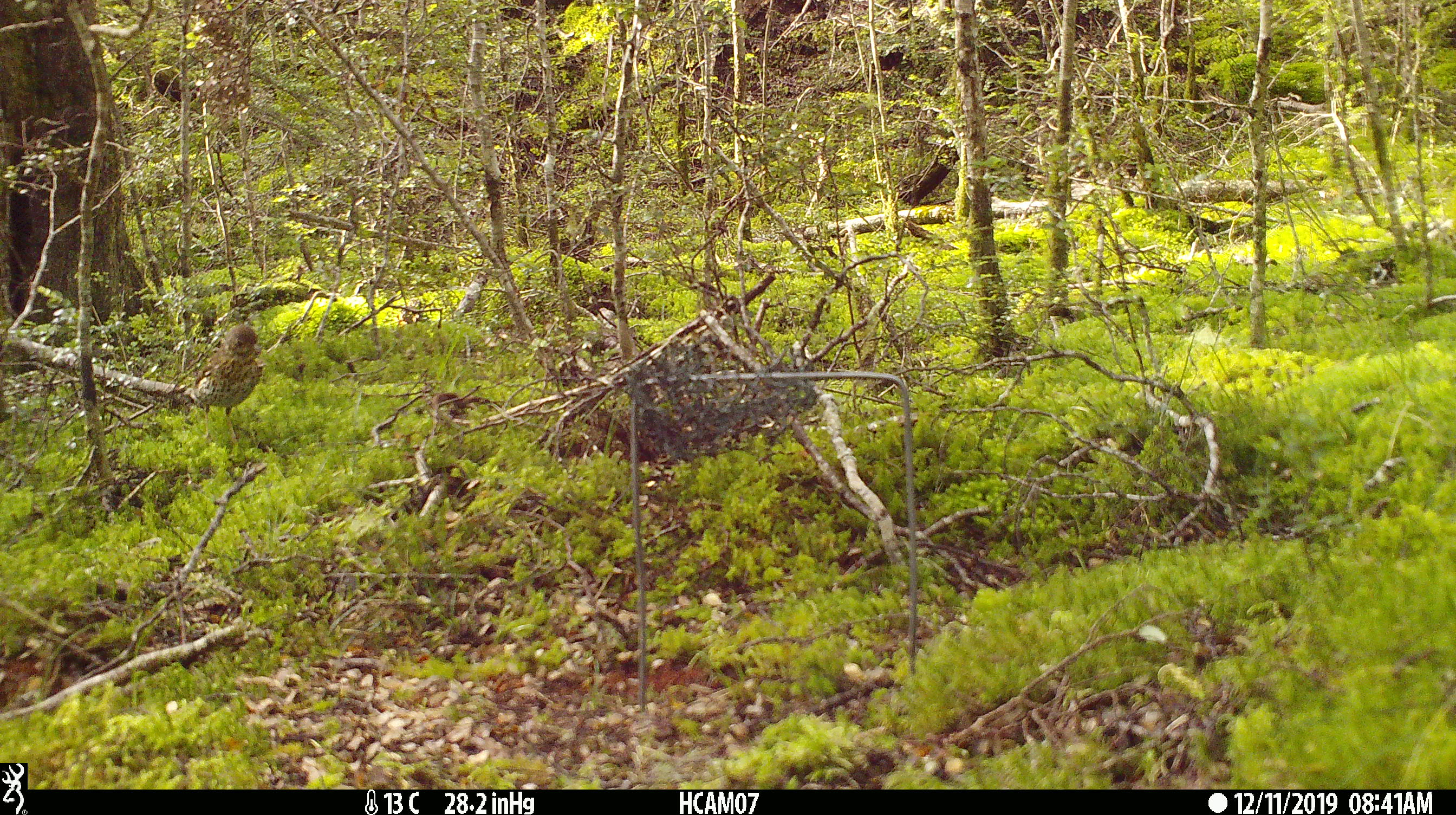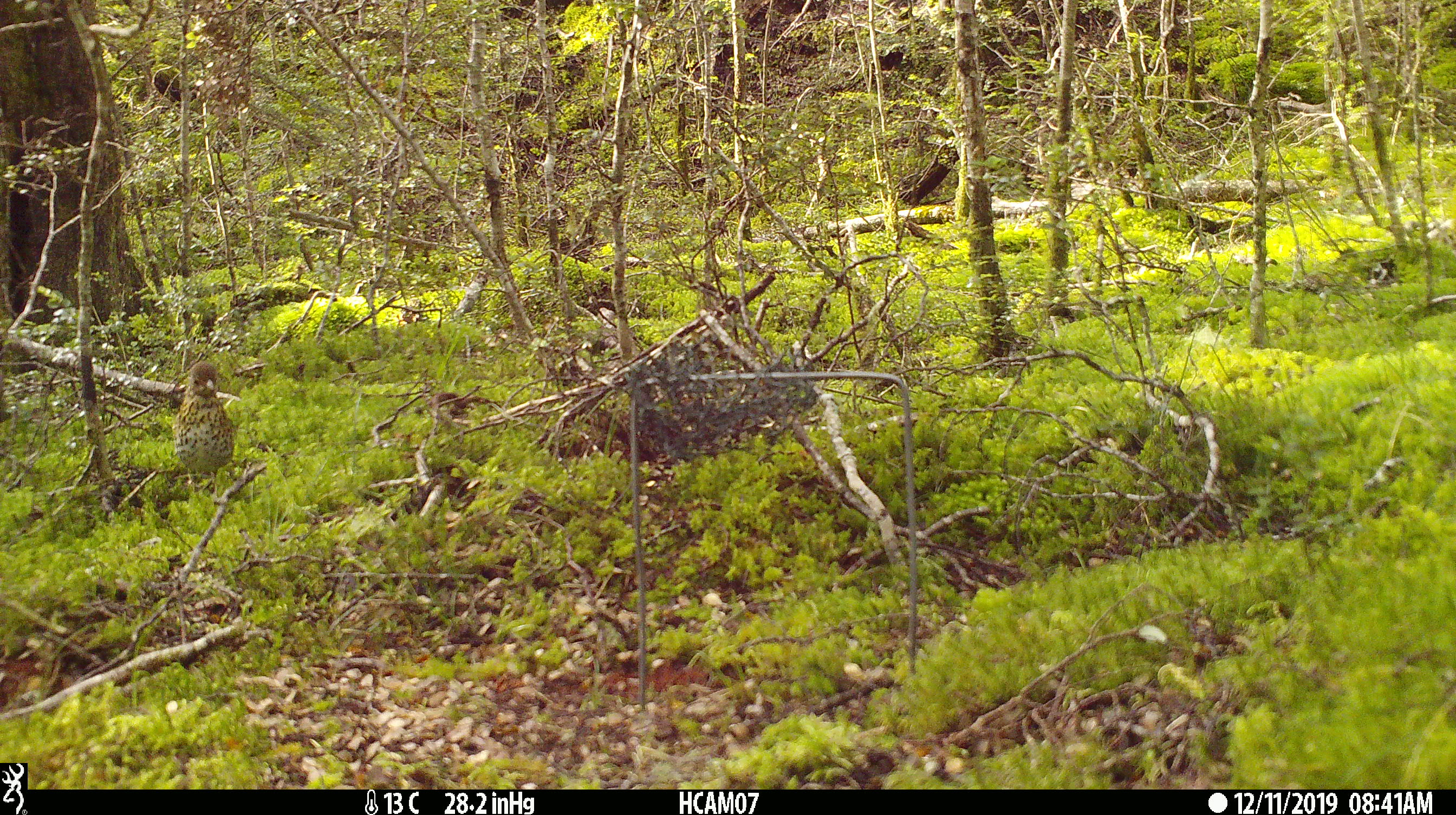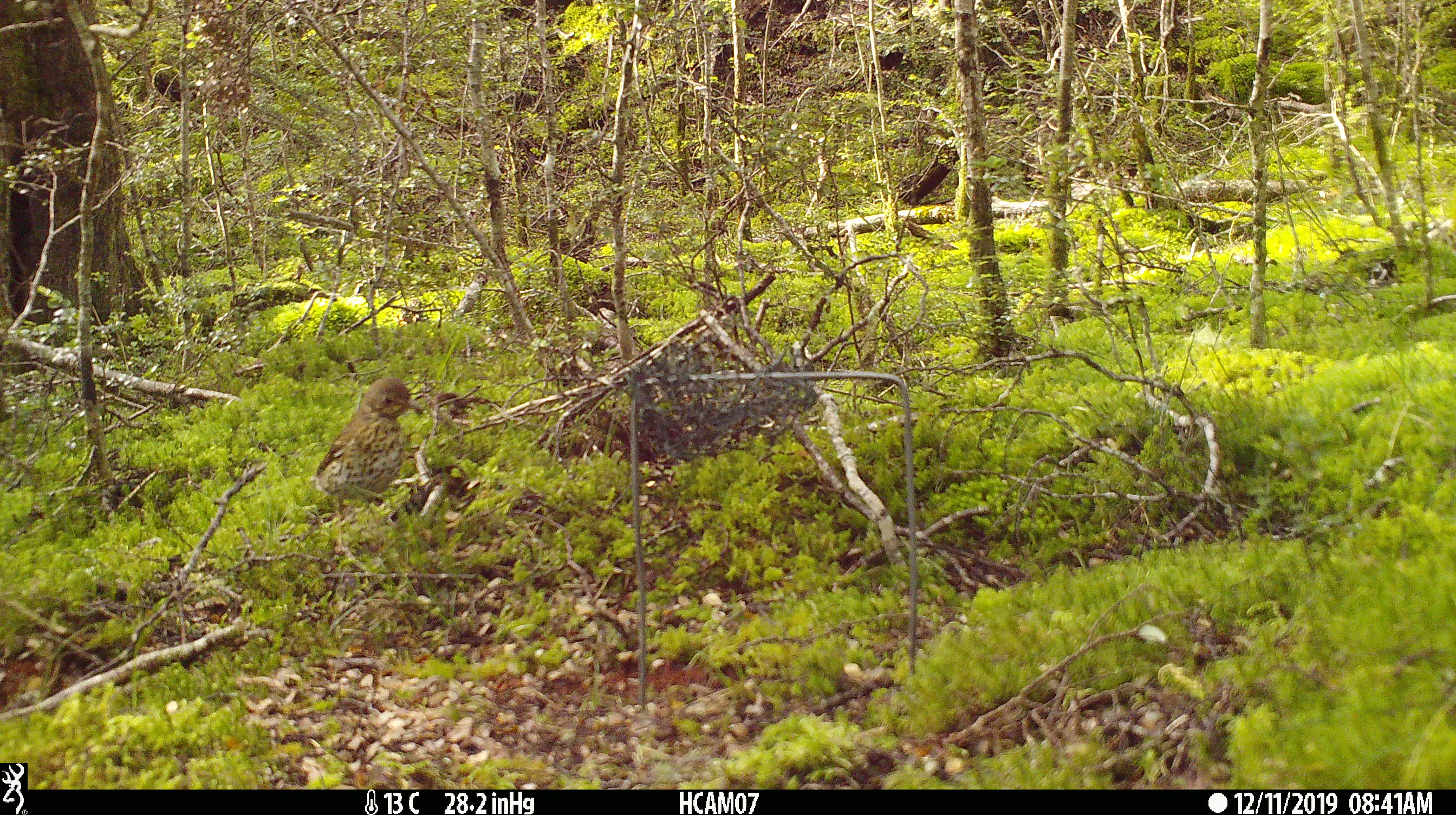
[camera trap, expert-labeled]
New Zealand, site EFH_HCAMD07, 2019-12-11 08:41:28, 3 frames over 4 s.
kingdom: Animalia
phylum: Chordata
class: Aves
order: Passeriformes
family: Turdidae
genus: Turdus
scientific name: Turdus philomelos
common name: song thrush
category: thrush